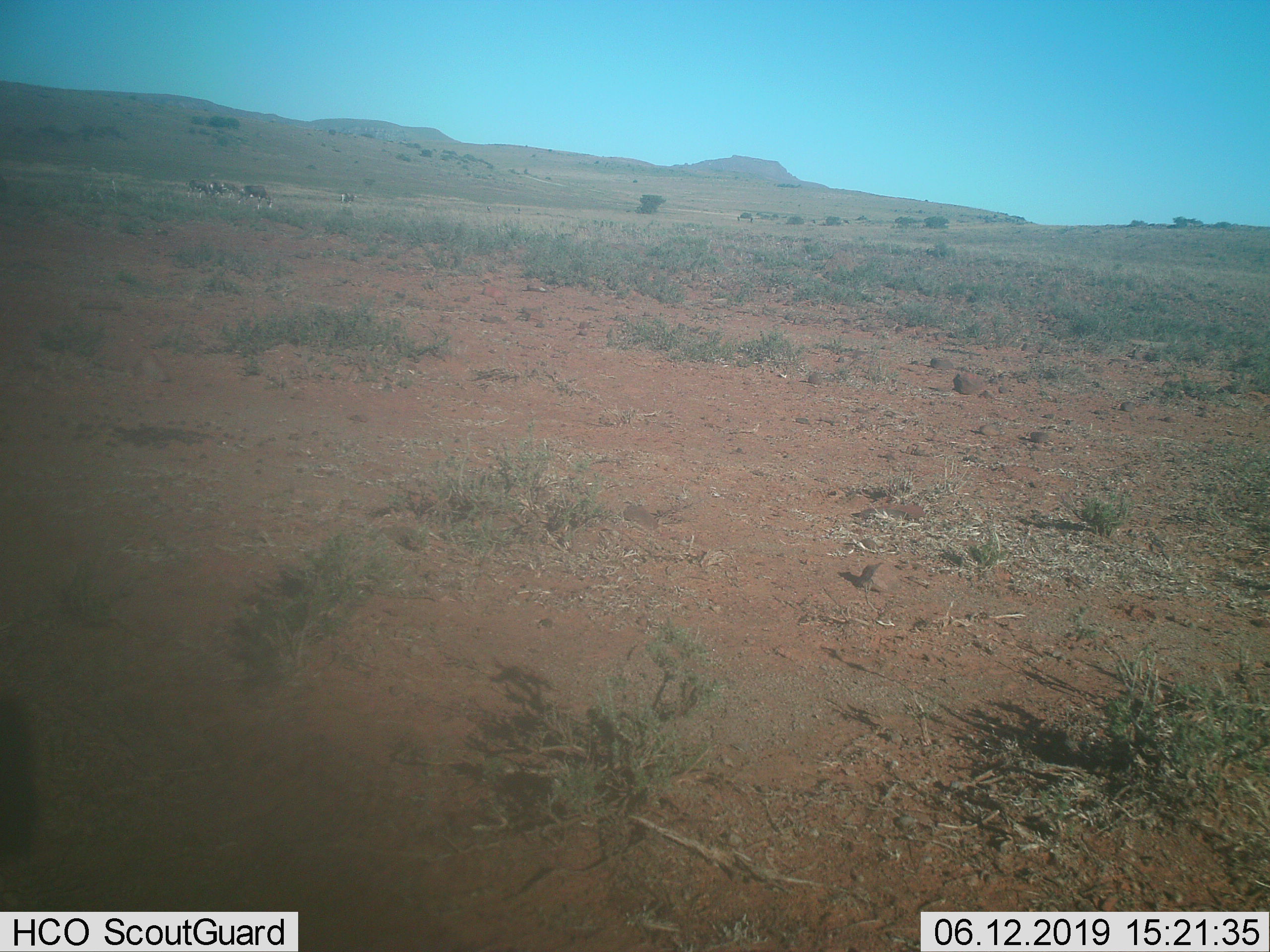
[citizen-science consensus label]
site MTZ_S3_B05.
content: unidentified animal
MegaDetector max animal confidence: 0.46